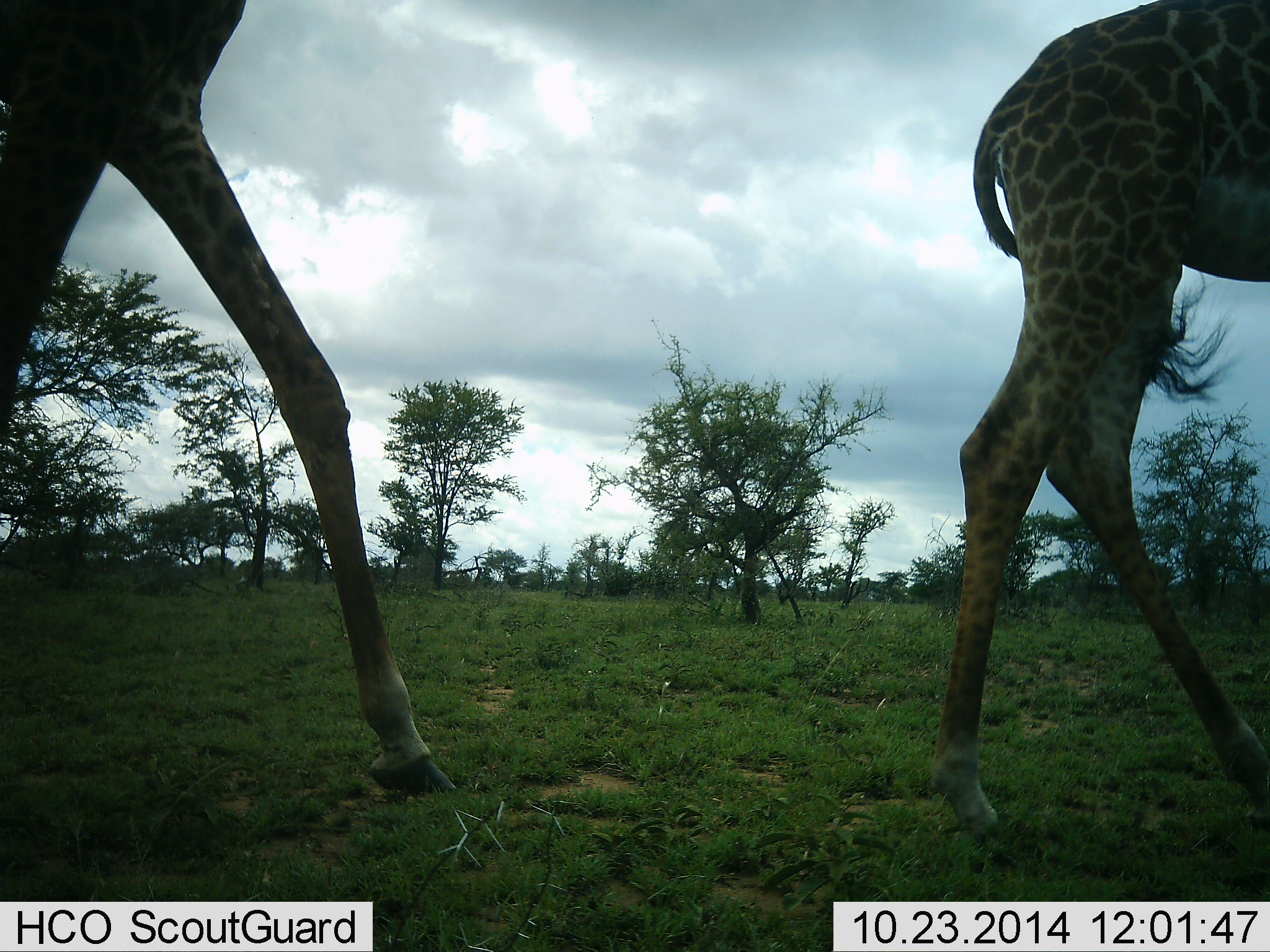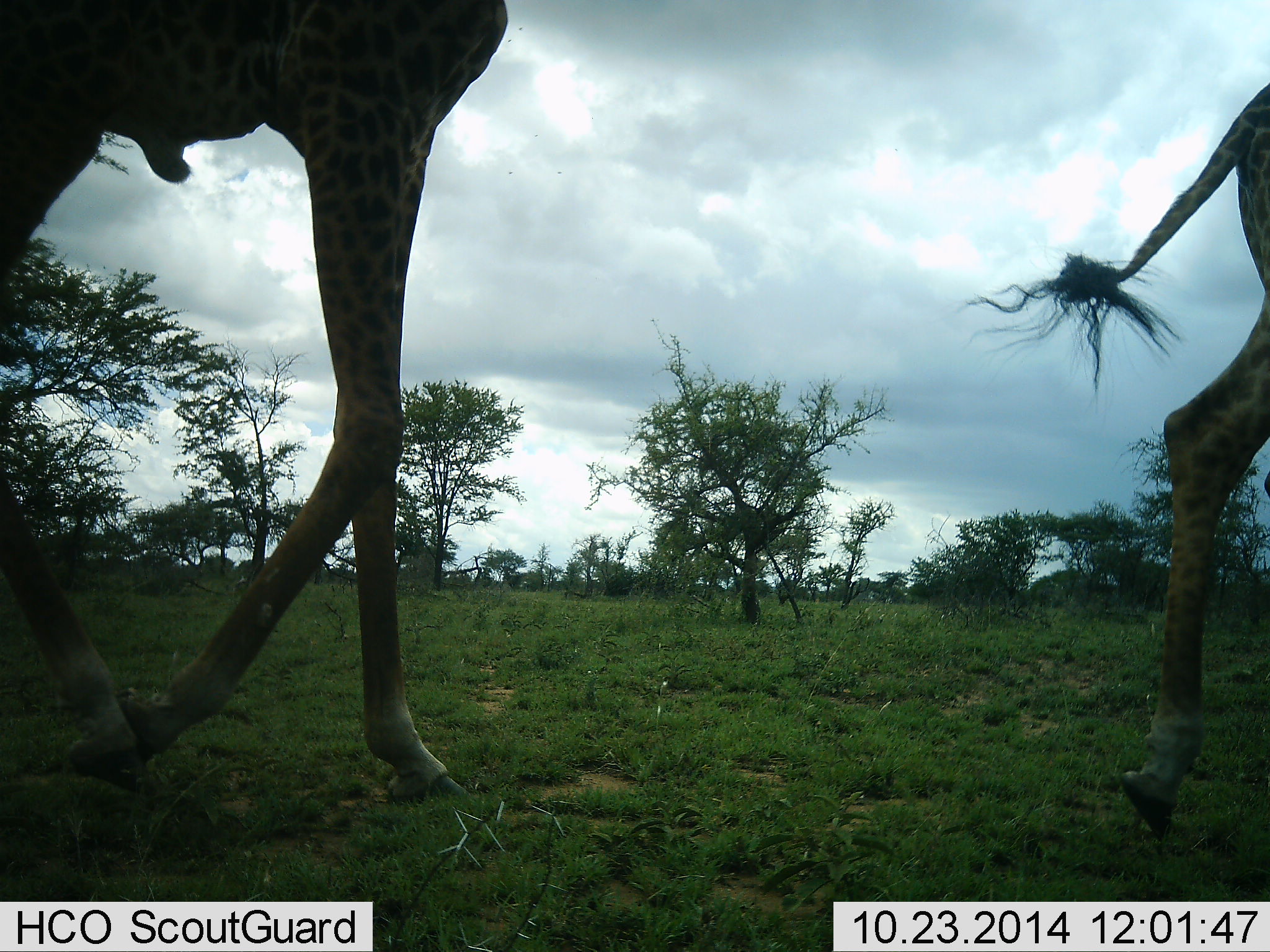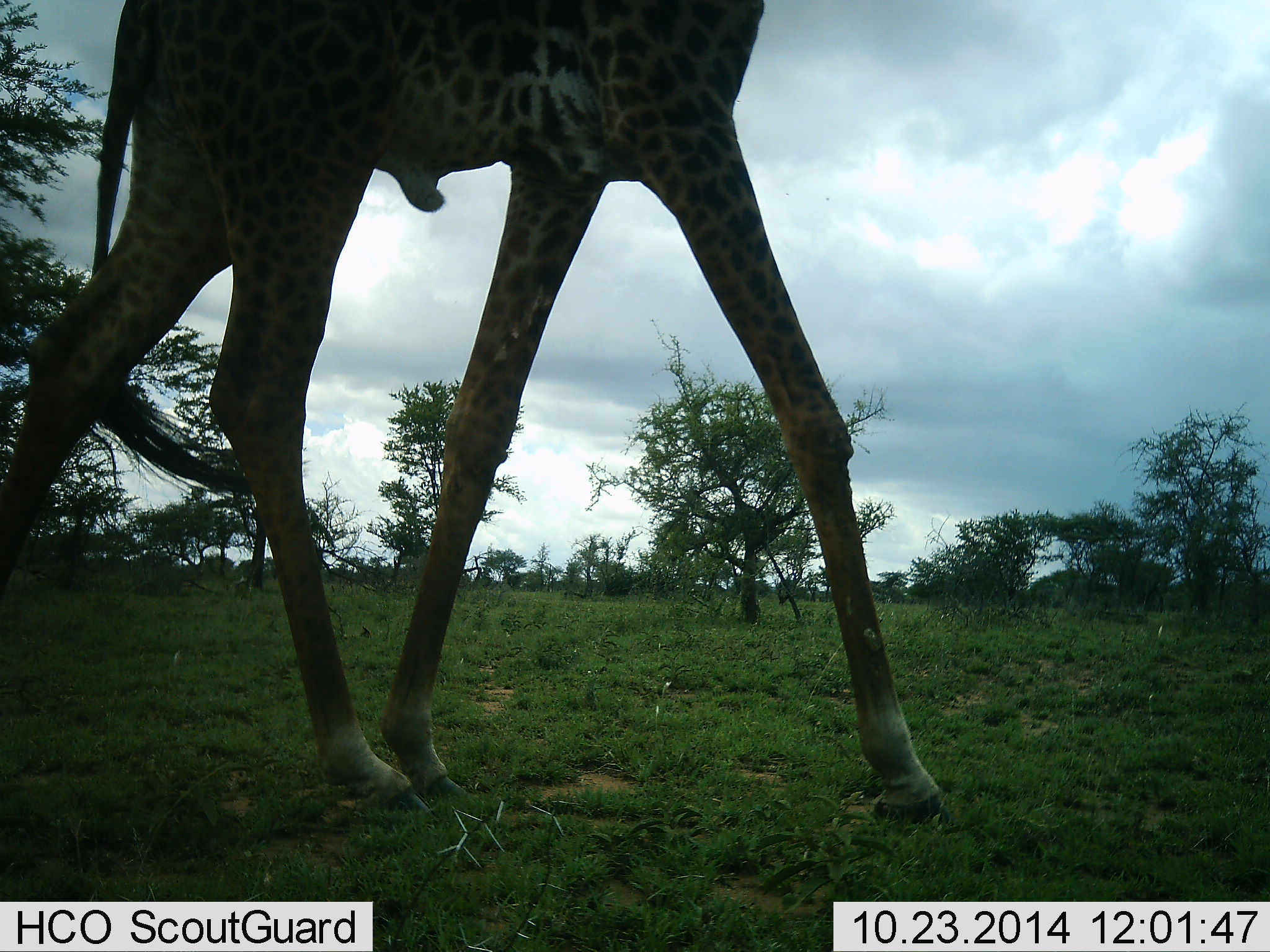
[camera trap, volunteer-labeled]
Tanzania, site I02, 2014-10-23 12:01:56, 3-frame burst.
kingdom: Animalia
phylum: Chordata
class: Mammalia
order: Artiodactyla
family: Giraffidae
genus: Giraffa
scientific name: Giraffa camelopardalis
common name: giraffe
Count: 2.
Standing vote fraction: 0%.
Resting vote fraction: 0%.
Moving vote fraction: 100%.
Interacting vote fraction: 0%.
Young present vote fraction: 10%.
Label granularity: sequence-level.